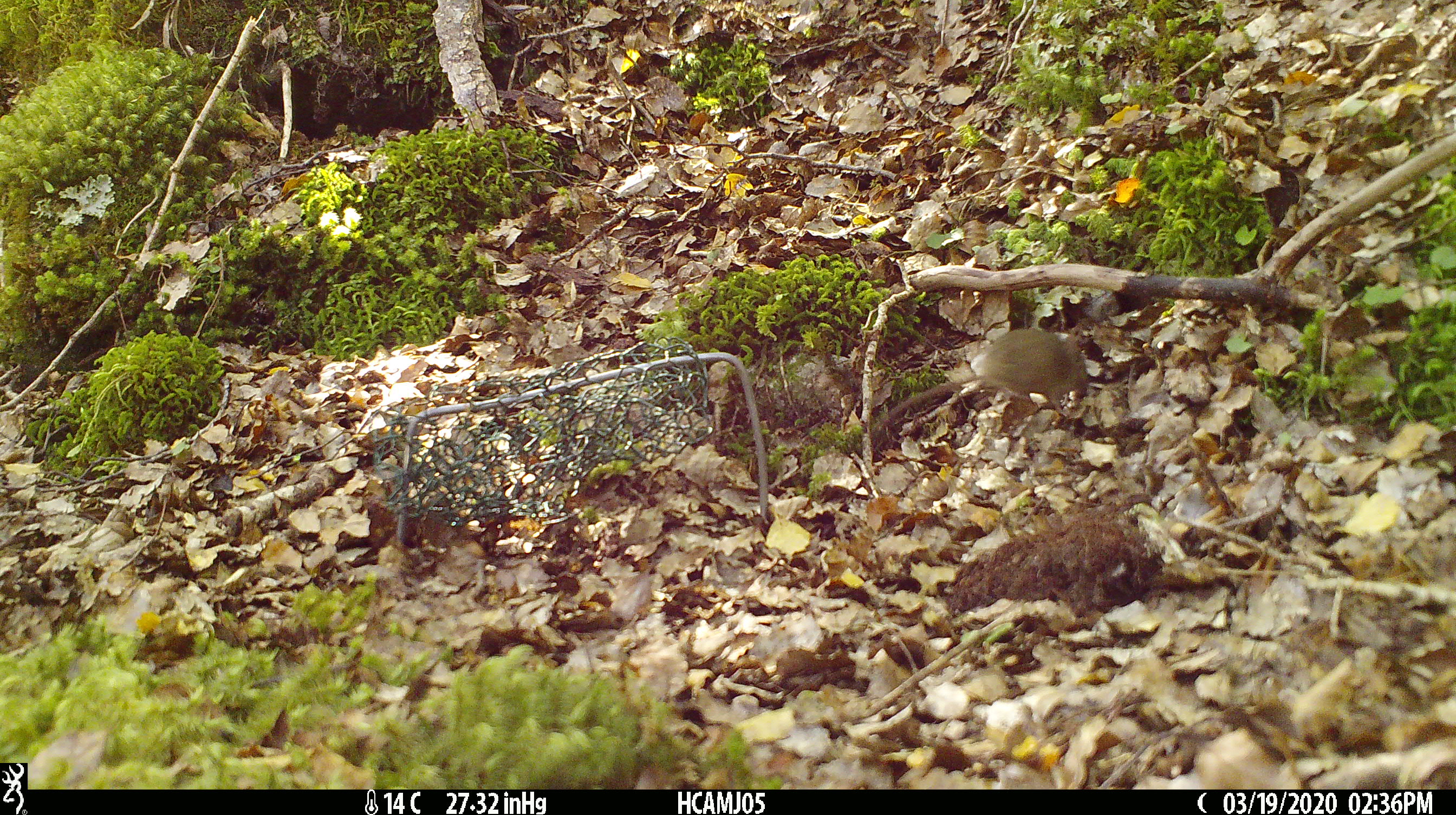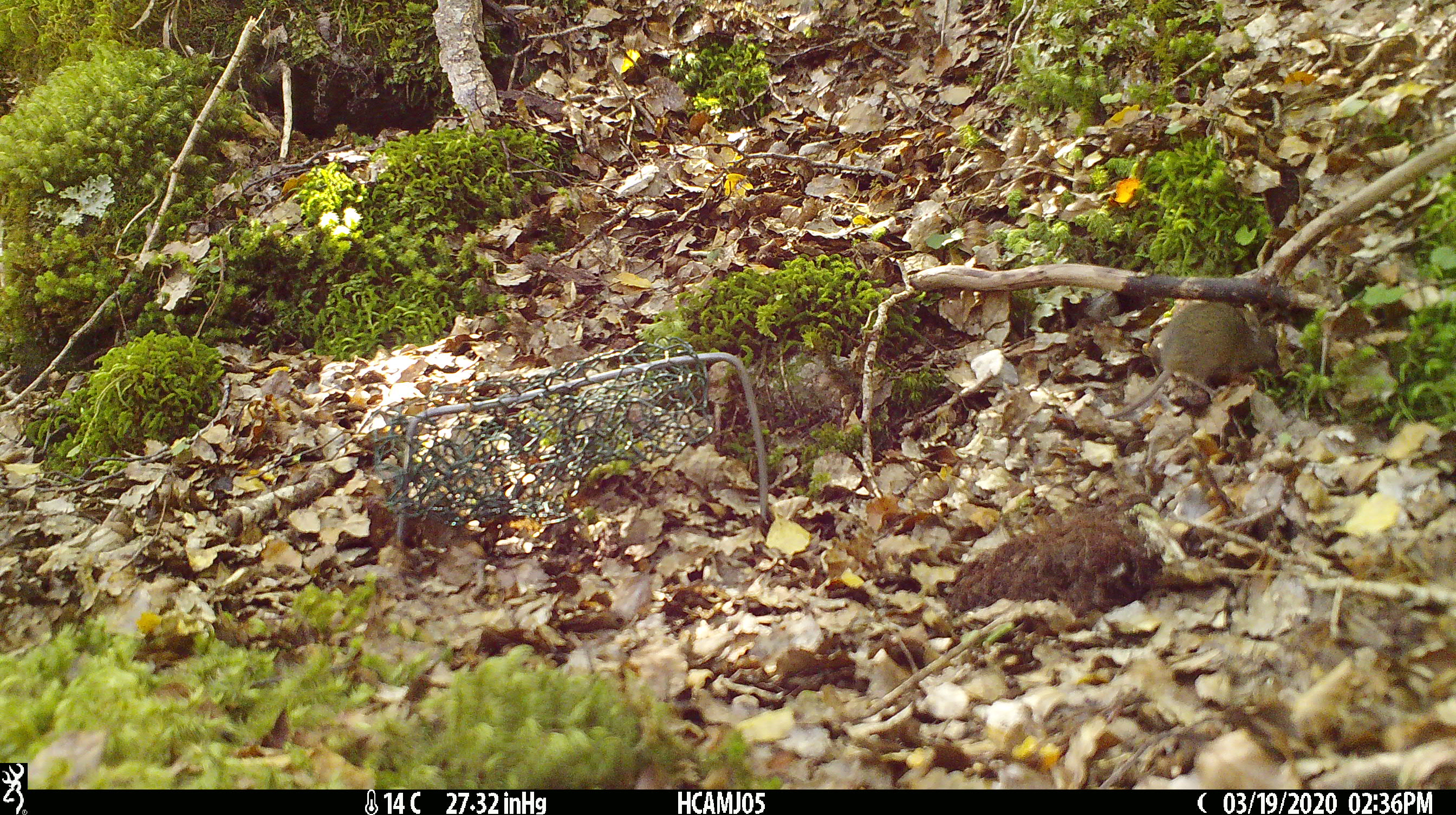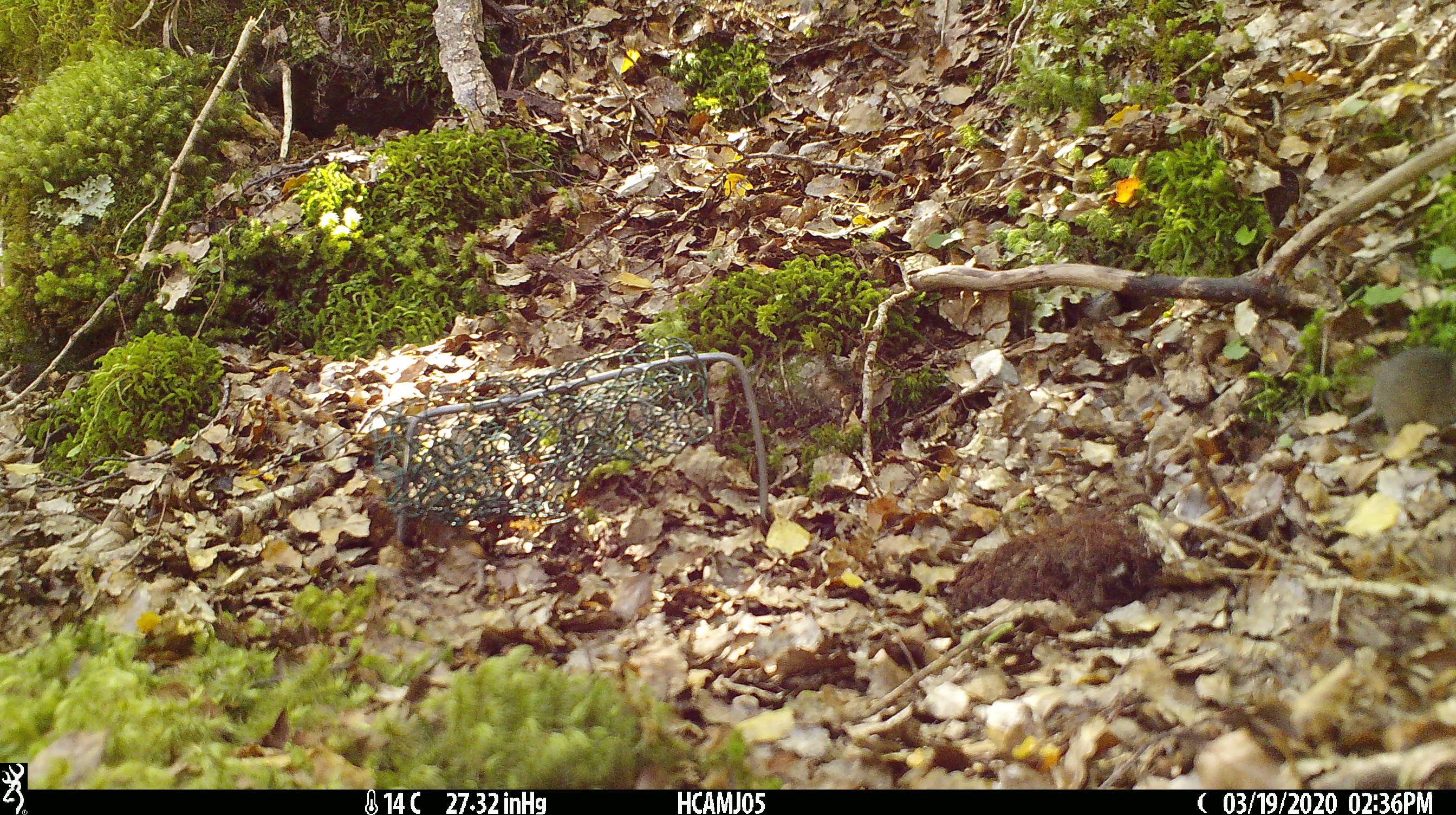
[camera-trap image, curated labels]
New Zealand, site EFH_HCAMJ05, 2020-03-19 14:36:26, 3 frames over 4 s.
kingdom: Animalia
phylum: Chordata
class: Mammalia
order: Rodentia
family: Muridae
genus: Mus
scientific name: Mus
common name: mouse